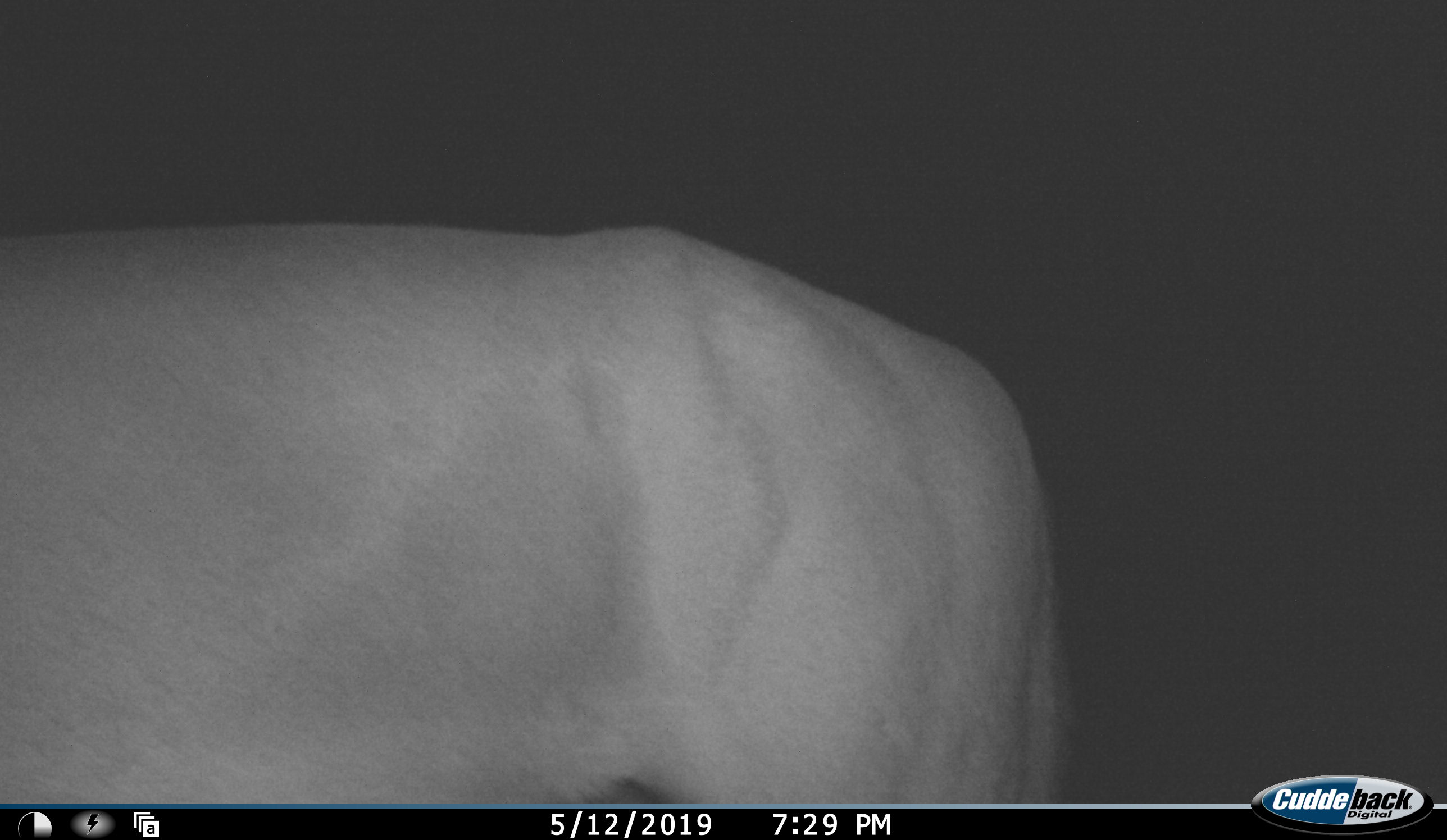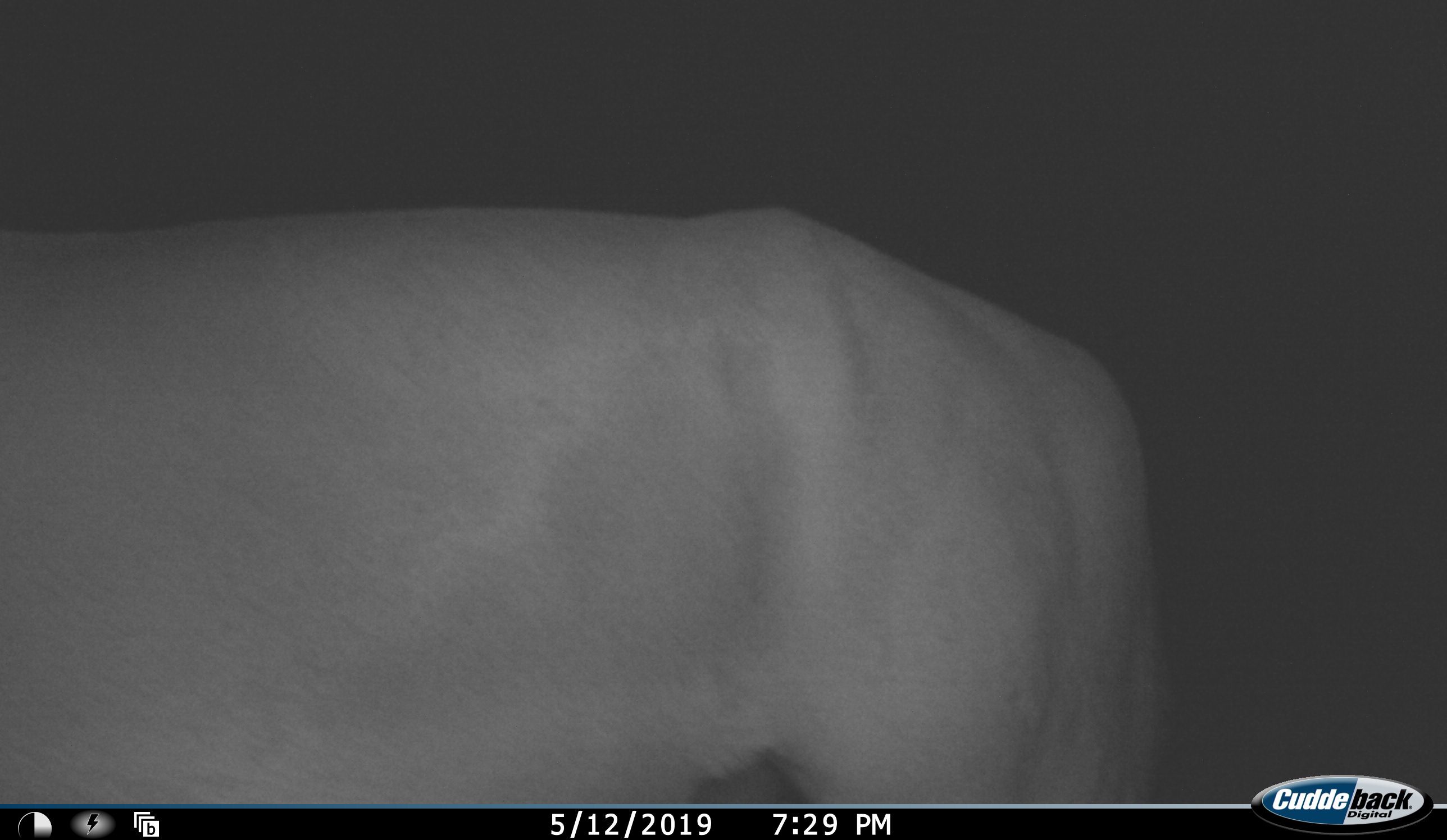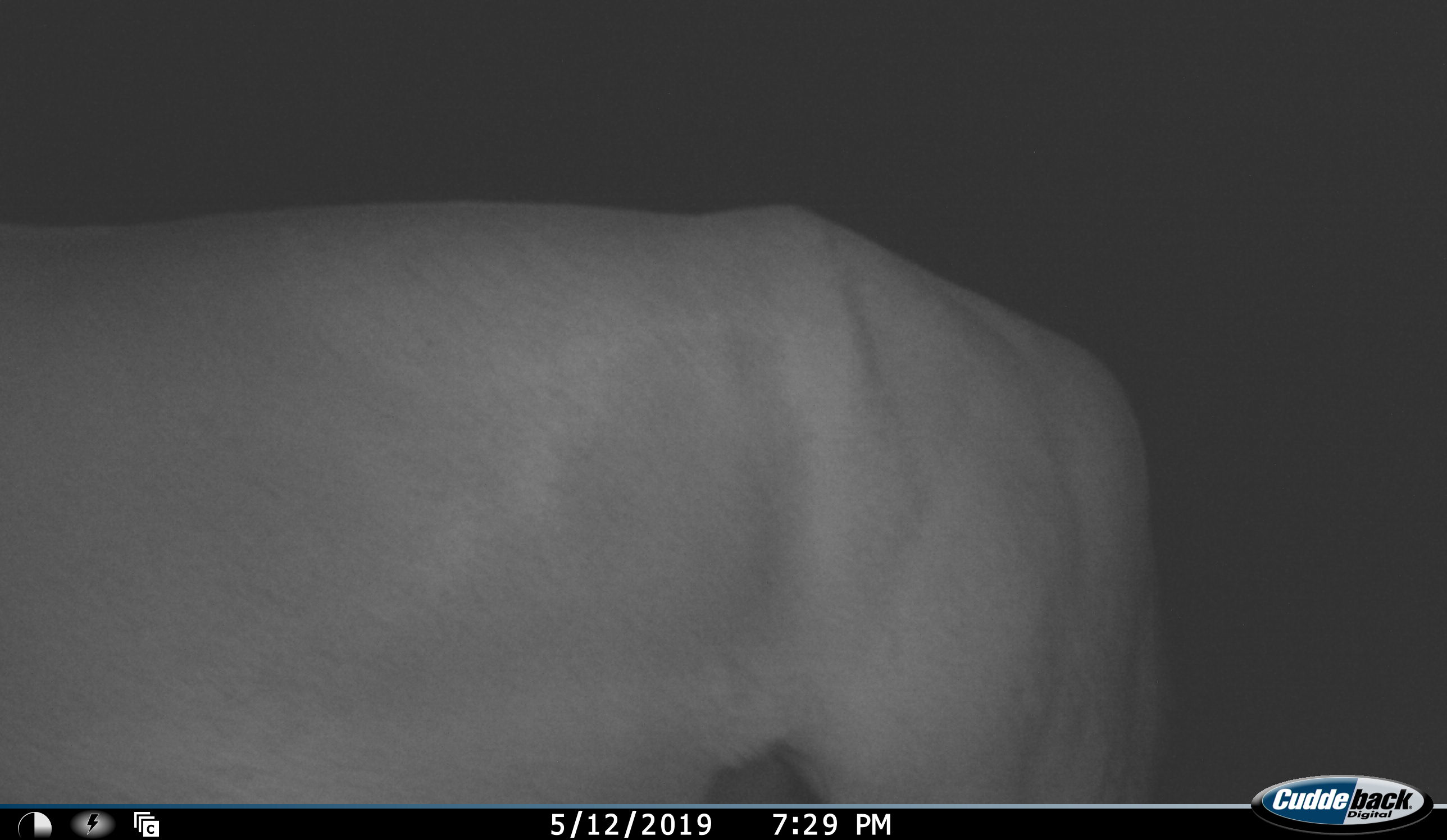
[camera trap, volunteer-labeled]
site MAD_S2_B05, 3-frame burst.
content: unidentified animal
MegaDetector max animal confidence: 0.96